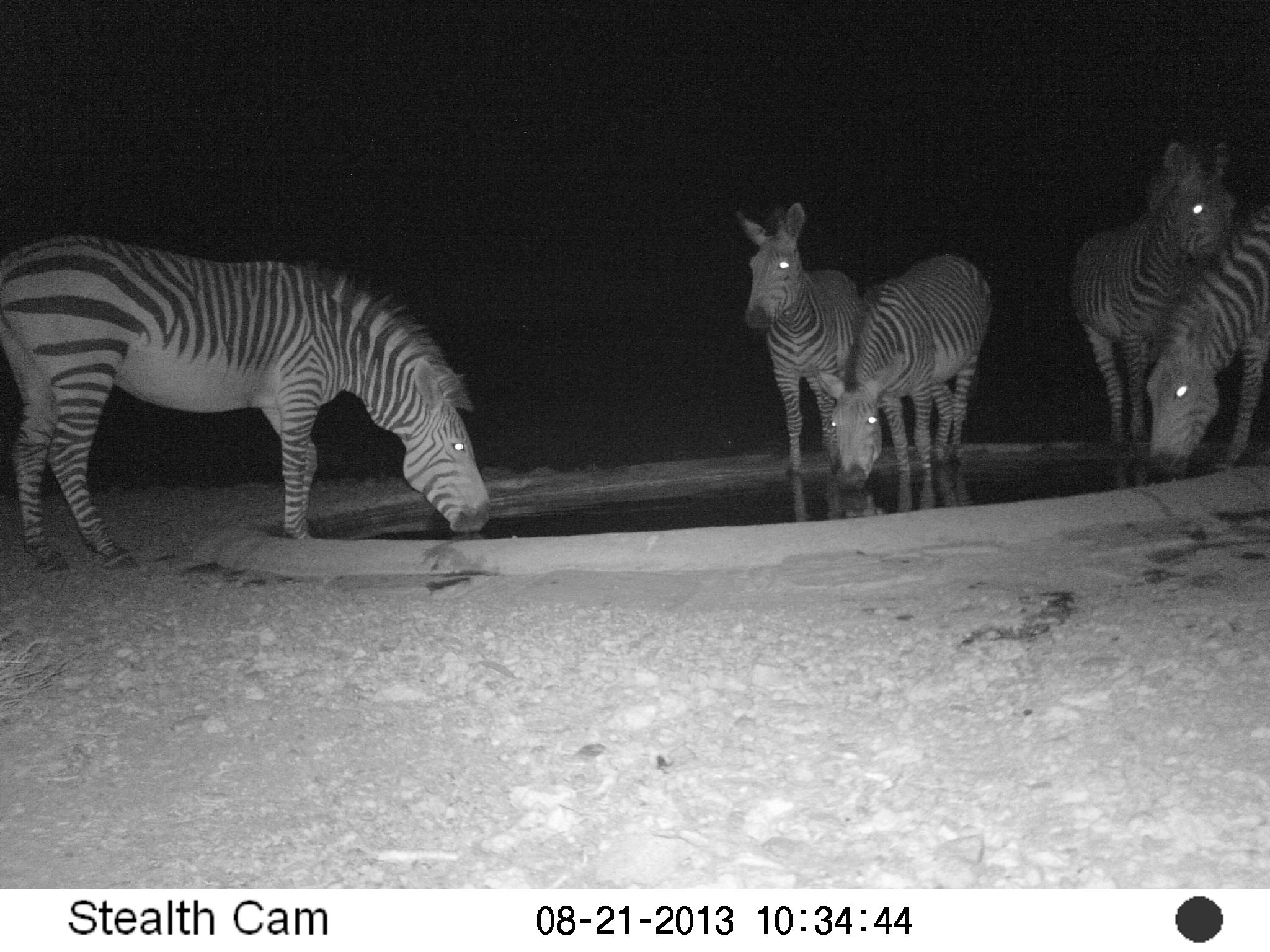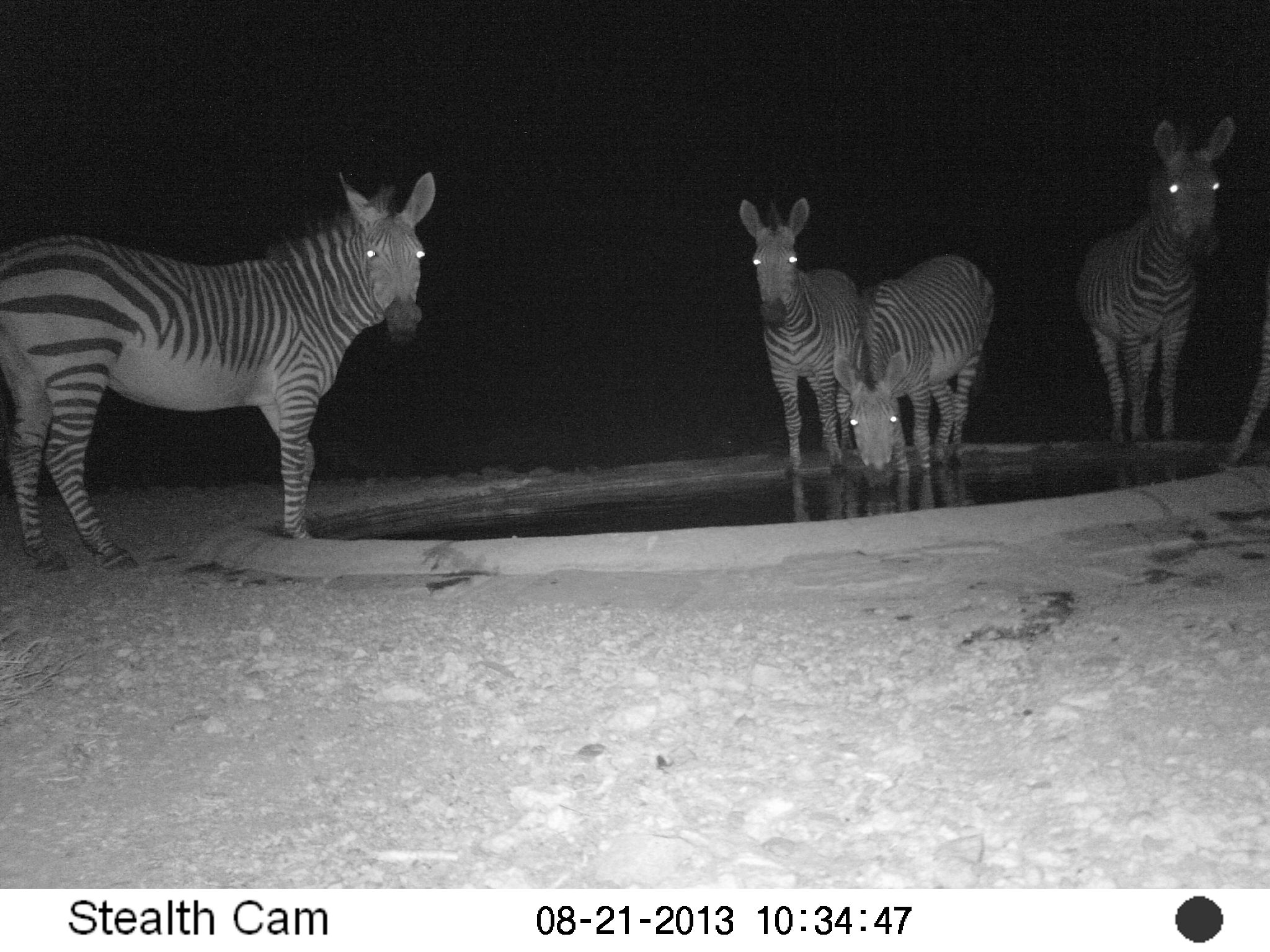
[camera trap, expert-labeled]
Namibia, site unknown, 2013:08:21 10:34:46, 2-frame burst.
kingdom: Animalia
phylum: Chordata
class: Mammalia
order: Perissodactyla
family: Equidae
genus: Equus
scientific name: Equus zebra hartmannae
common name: hartmann's mountain zebra